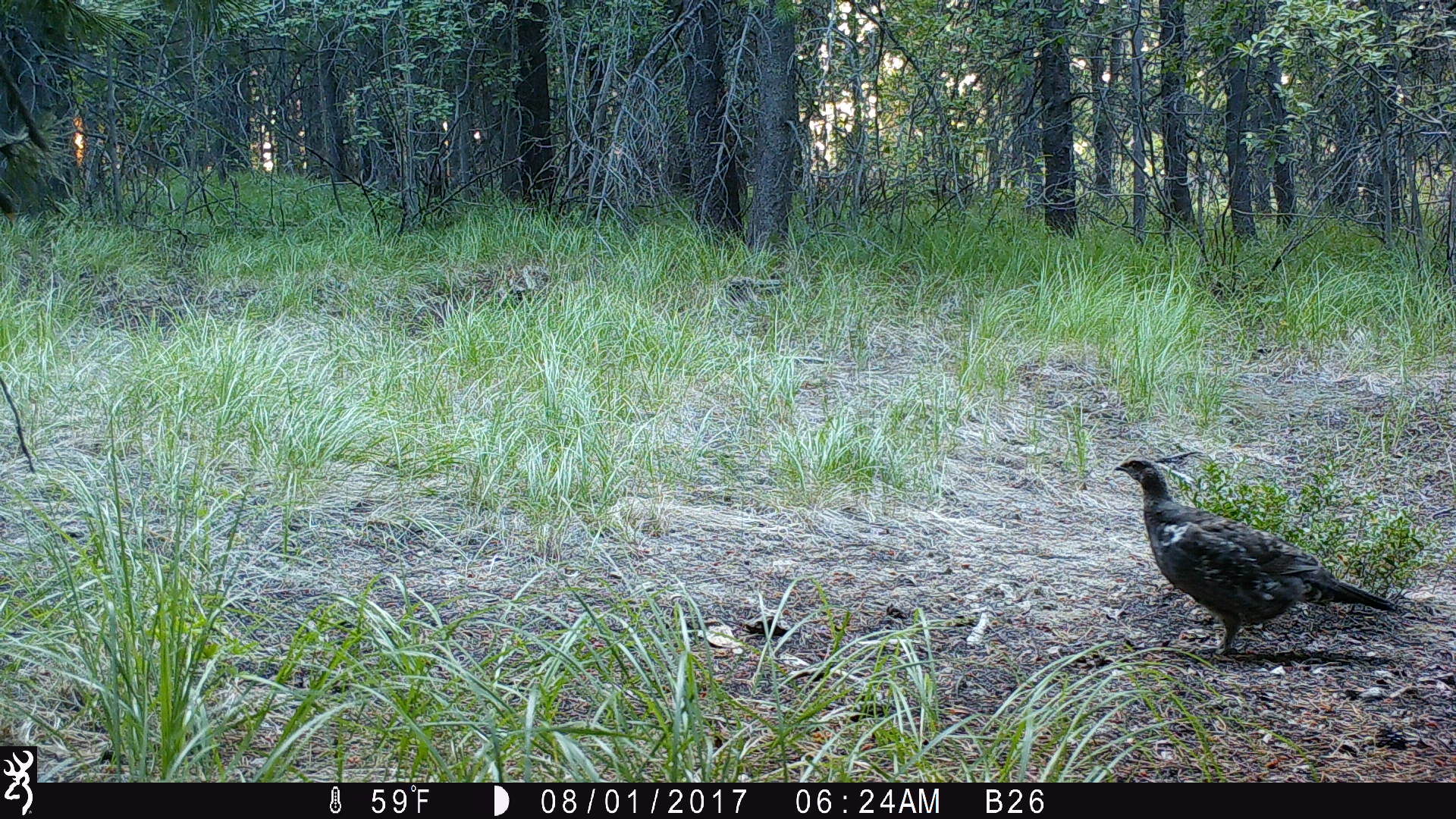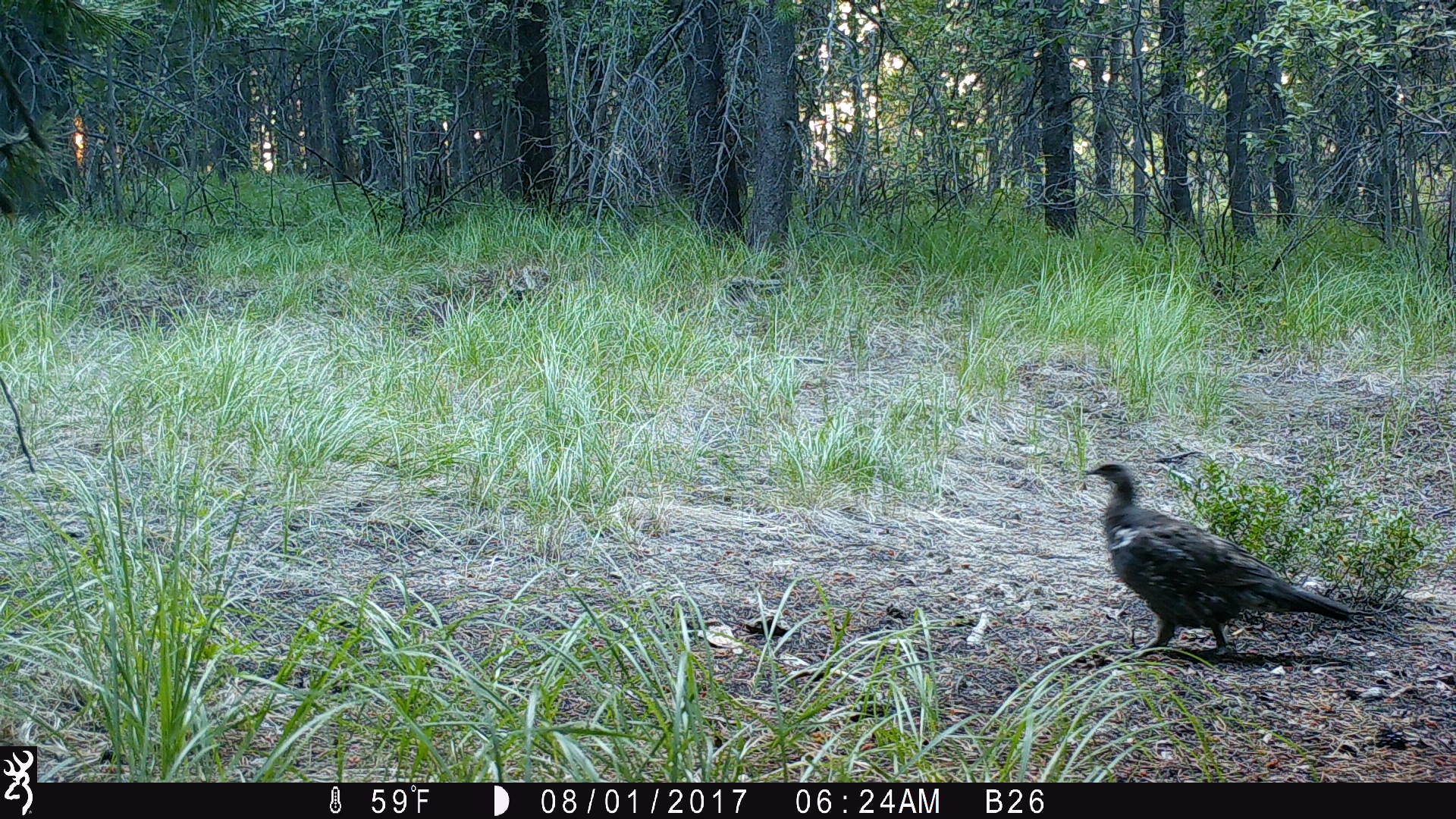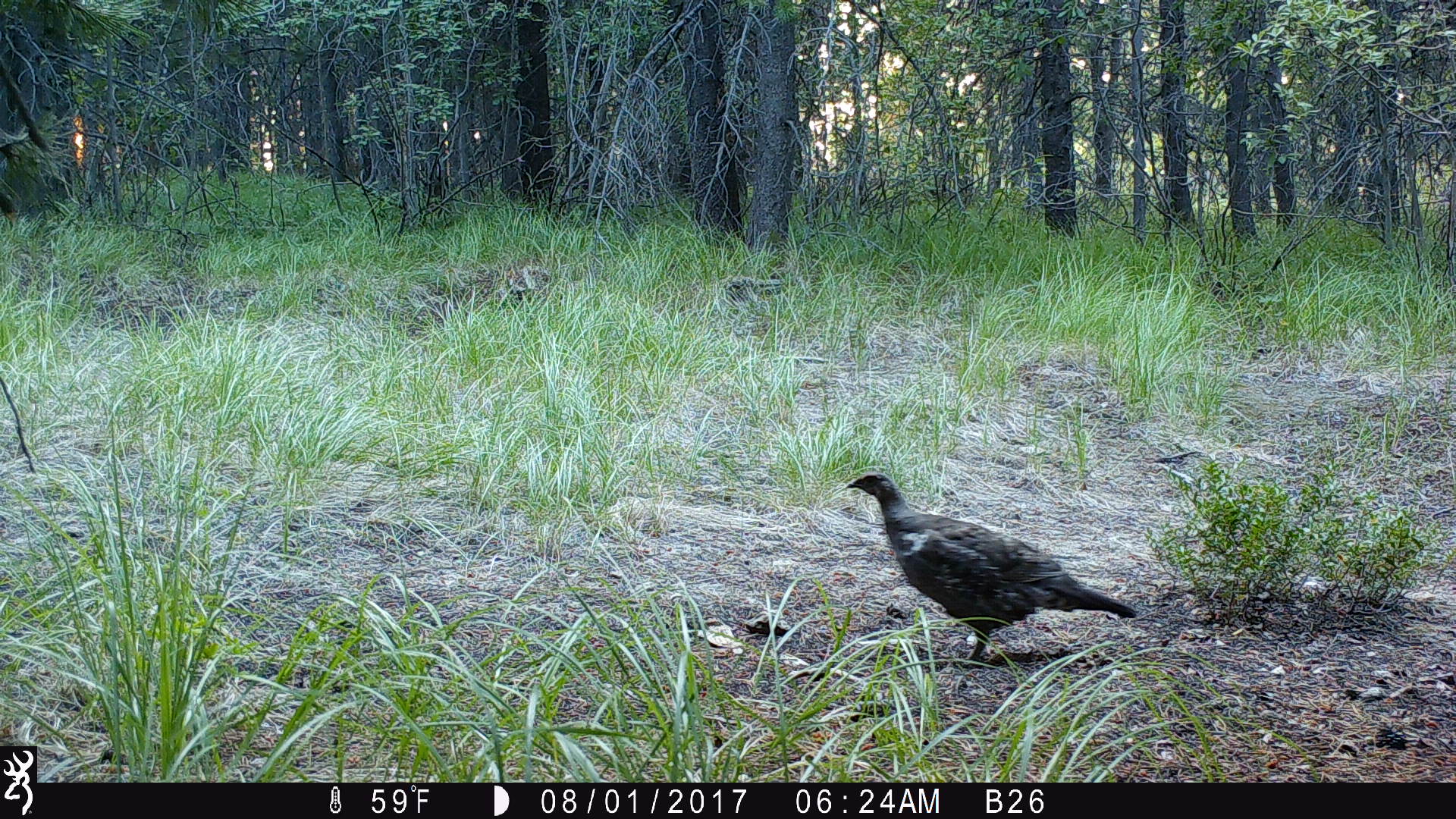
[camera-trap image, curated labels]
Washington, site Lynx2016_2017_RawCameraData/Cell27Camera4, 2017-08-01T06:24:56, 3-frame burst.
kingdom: Animalia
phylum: Chordata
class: Aves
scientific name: Aves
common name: birds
Aves (birds). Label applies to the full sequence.